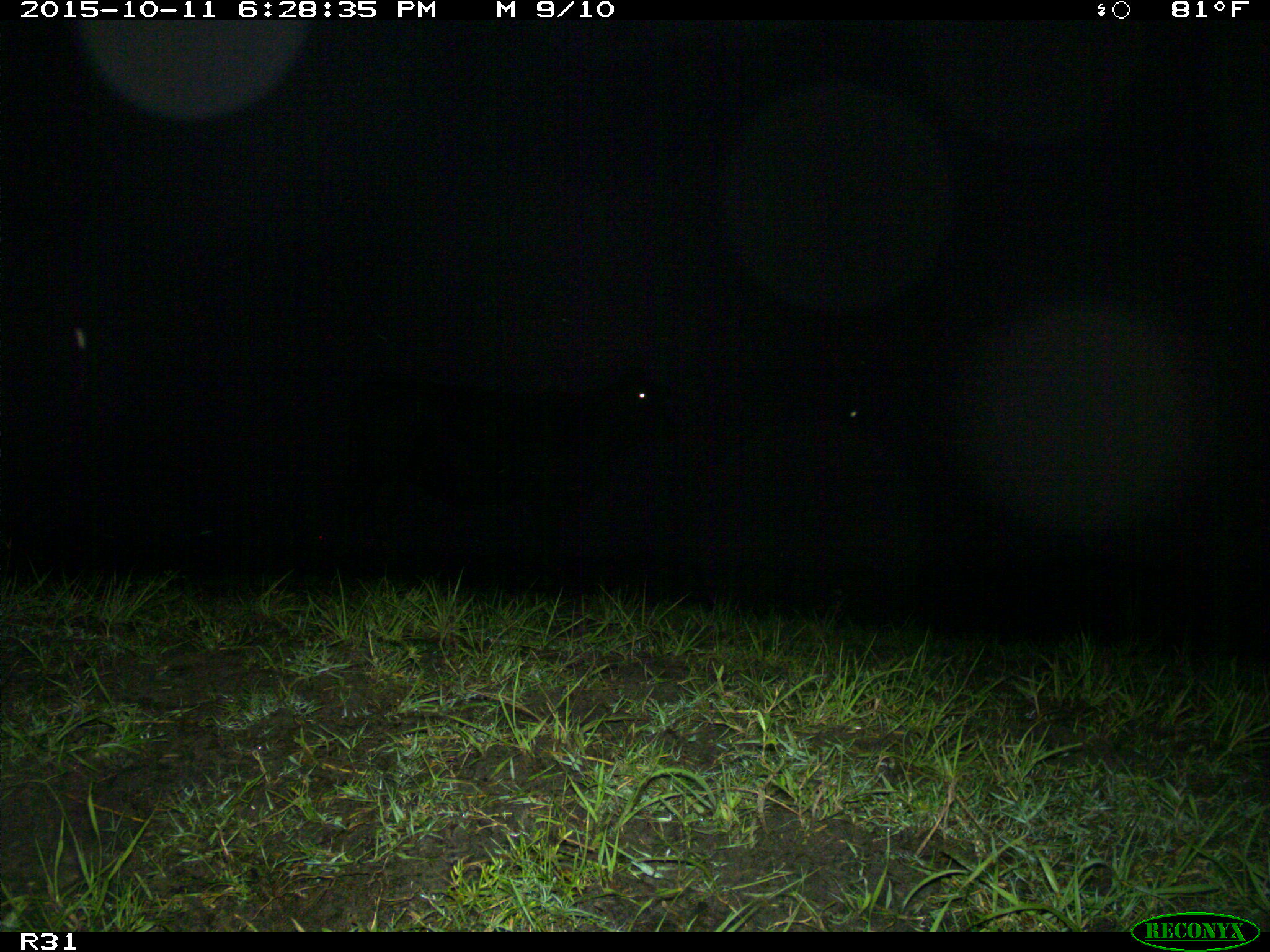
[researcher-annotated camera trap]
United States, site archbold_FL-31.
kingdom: Animalia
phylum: Chordata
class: Mammalia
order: Artiodactyla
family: Bovidae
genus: Bos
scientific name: Bos taurus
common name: domestic cow